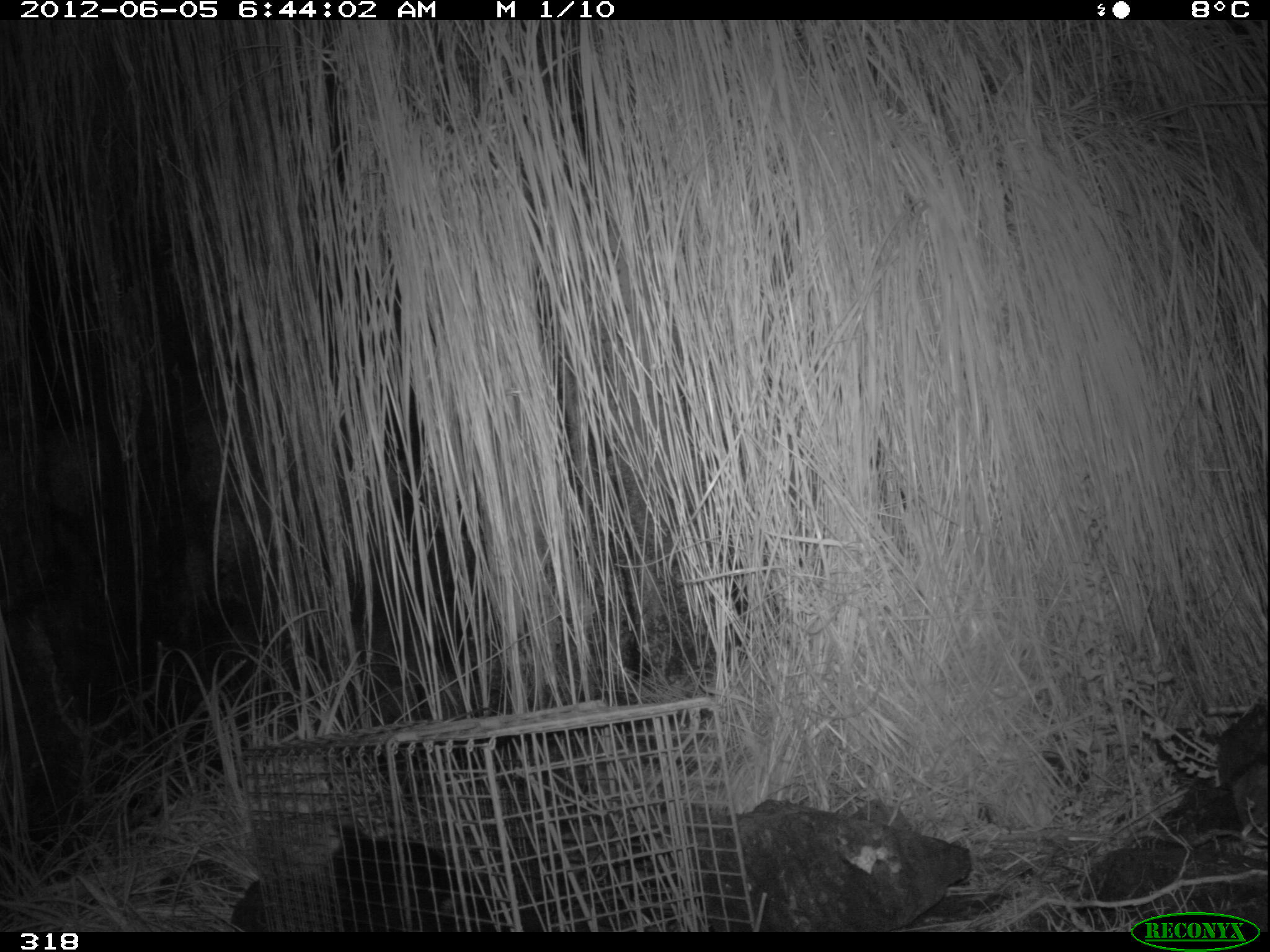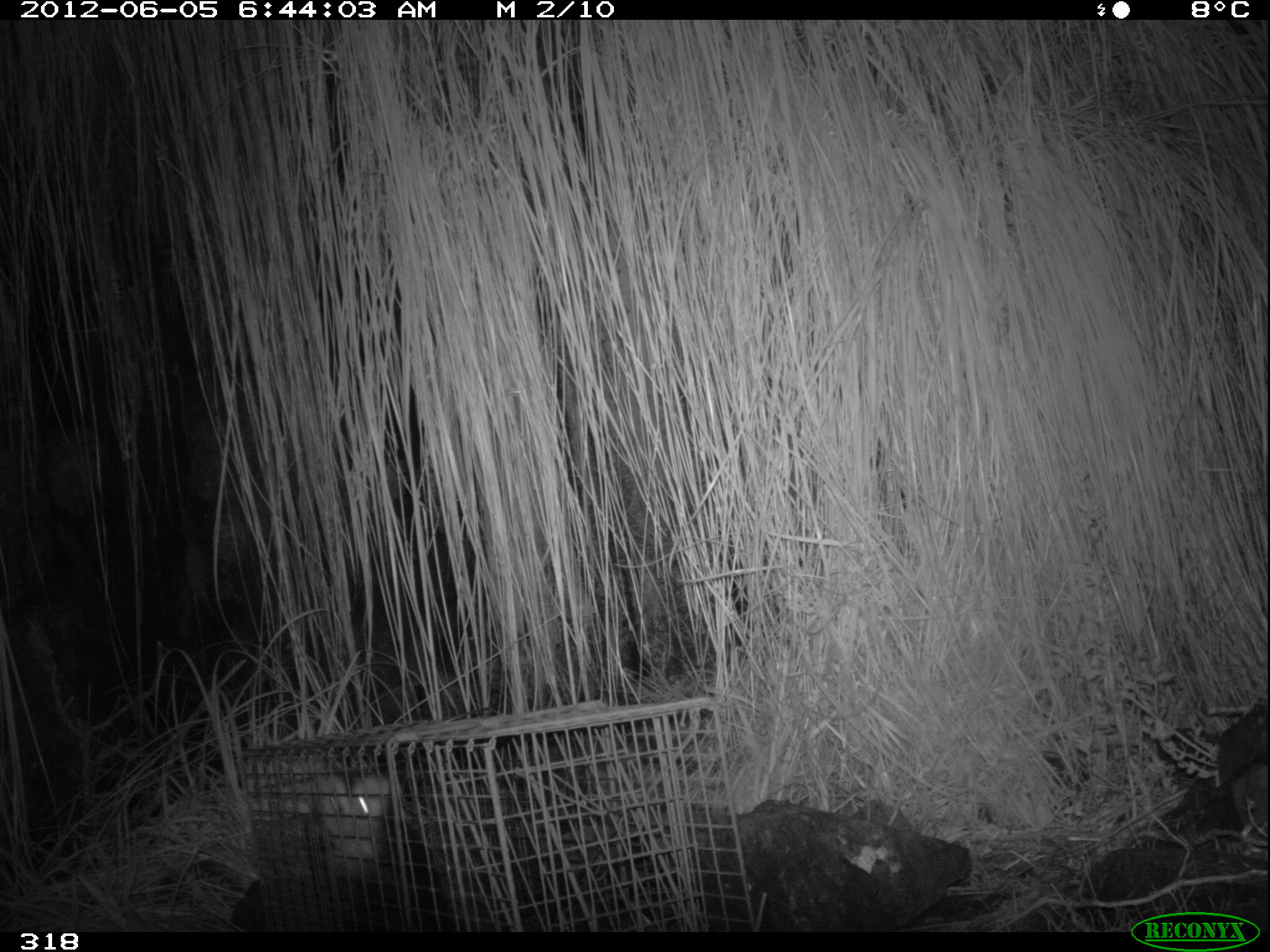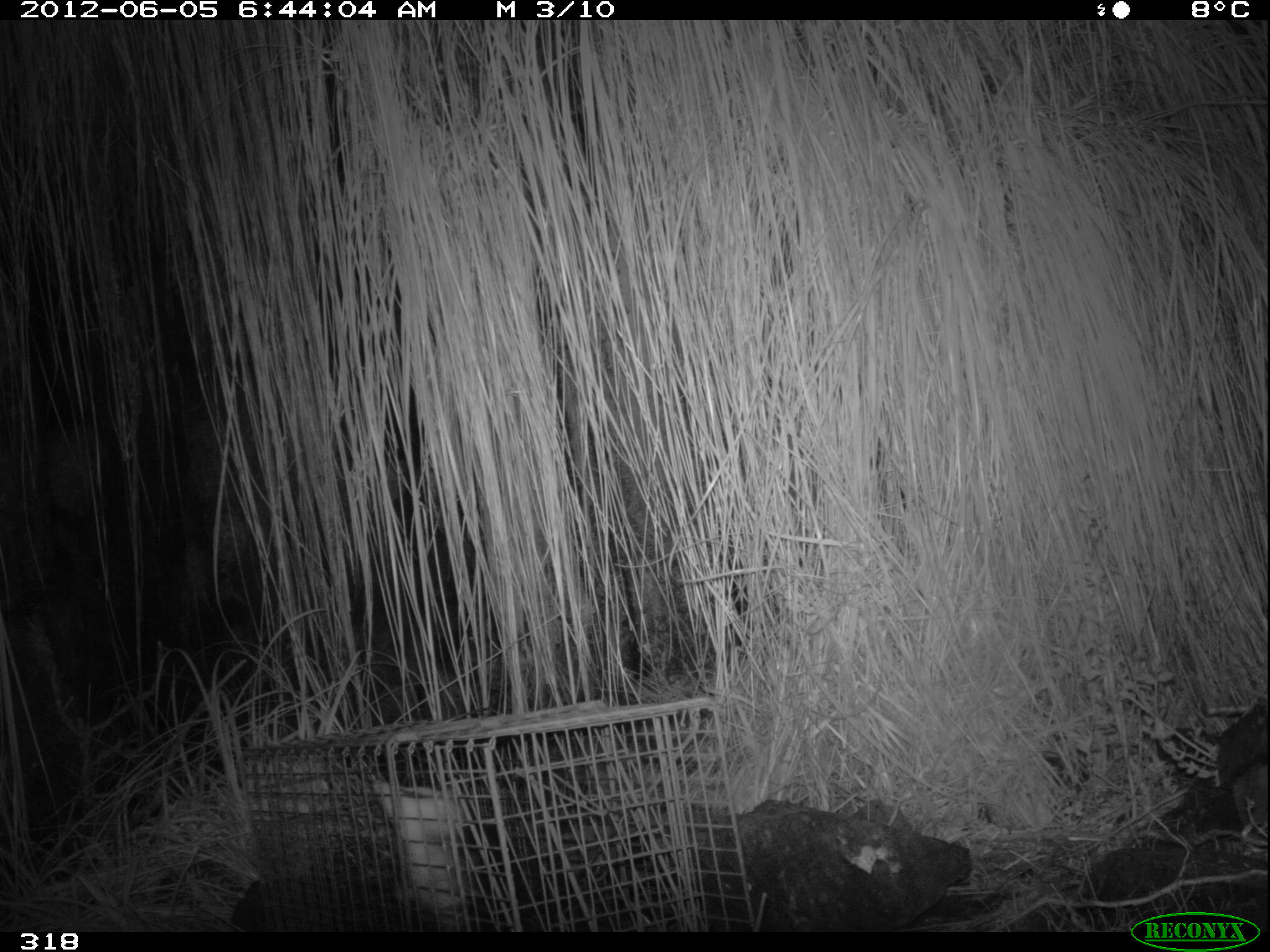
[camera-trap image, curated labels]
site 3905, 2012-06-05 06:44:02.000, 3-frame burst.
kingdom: Animalia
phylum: Chordata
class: Mammalia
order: Didelphimorphia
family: Didelphidae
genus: Didelphis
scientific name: Didelphis pernigra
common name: andean white-eared opossum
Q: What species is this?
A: Didelphis pernigra (andean white-eared opossum).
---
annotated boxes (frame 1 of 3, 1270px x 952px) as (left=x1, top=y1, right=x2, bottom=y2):
didelphis pernigra: (left=317, top=822, right=514, bottom=932)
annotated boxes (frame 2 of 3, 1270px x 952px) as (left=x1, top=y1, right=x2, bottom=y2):
didelphis pernigra: (left=311, top=763, right=460, bottom=930)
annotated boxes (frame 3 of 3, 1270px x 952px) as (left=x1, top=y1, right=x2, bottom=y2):
didelphis pernigra: (left=371, top=780, right=541, bottom=929)